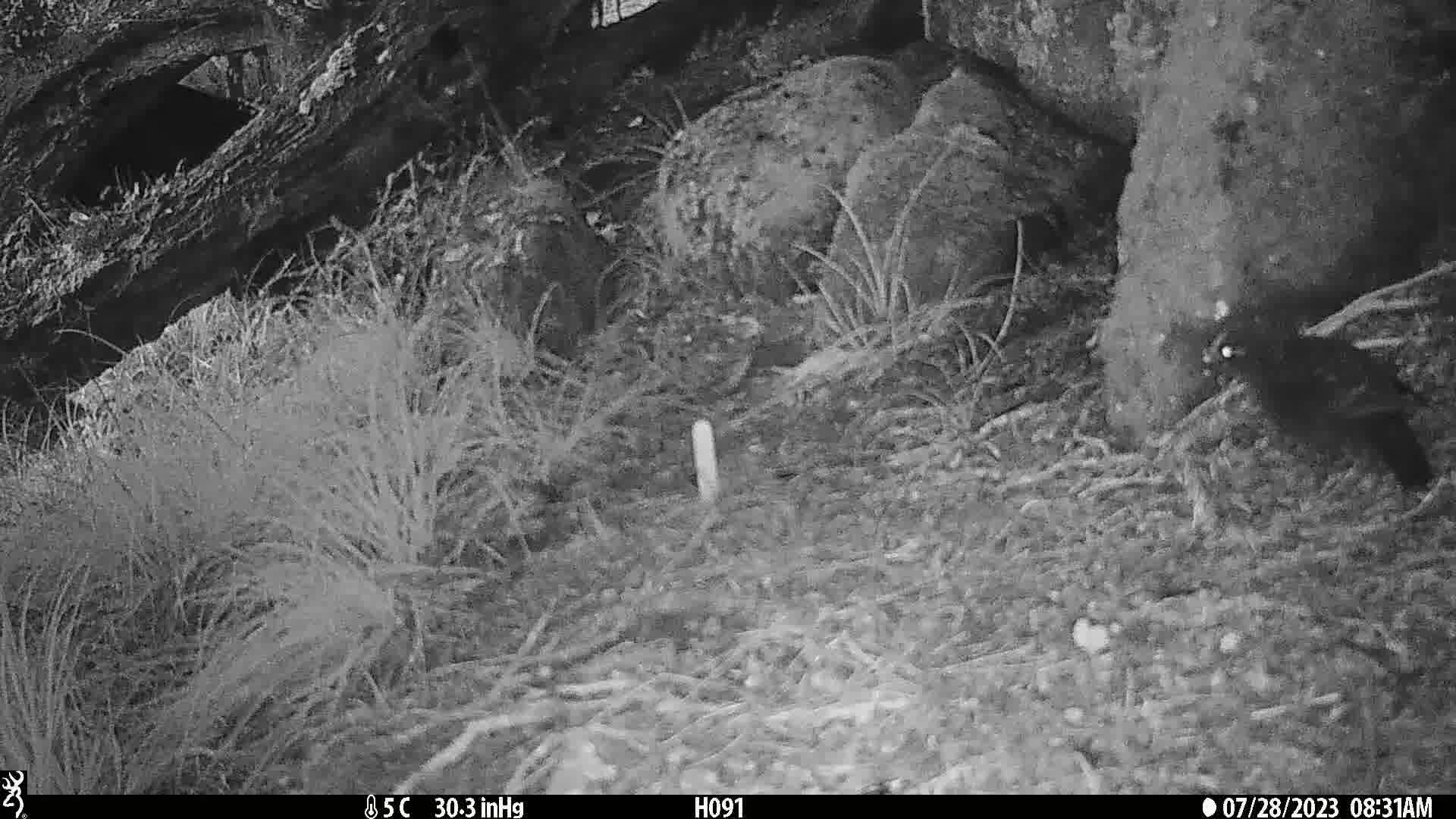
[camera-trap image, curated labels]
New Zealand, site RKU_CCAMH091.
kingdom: Animalia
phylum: Chordata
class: Aves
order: Passeriformes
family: Turdidae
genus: Turdus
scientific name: Turdus merula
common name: eurasian blackbird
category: blackbird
Blackbird (eurasian blackbird) (Turdus merula).